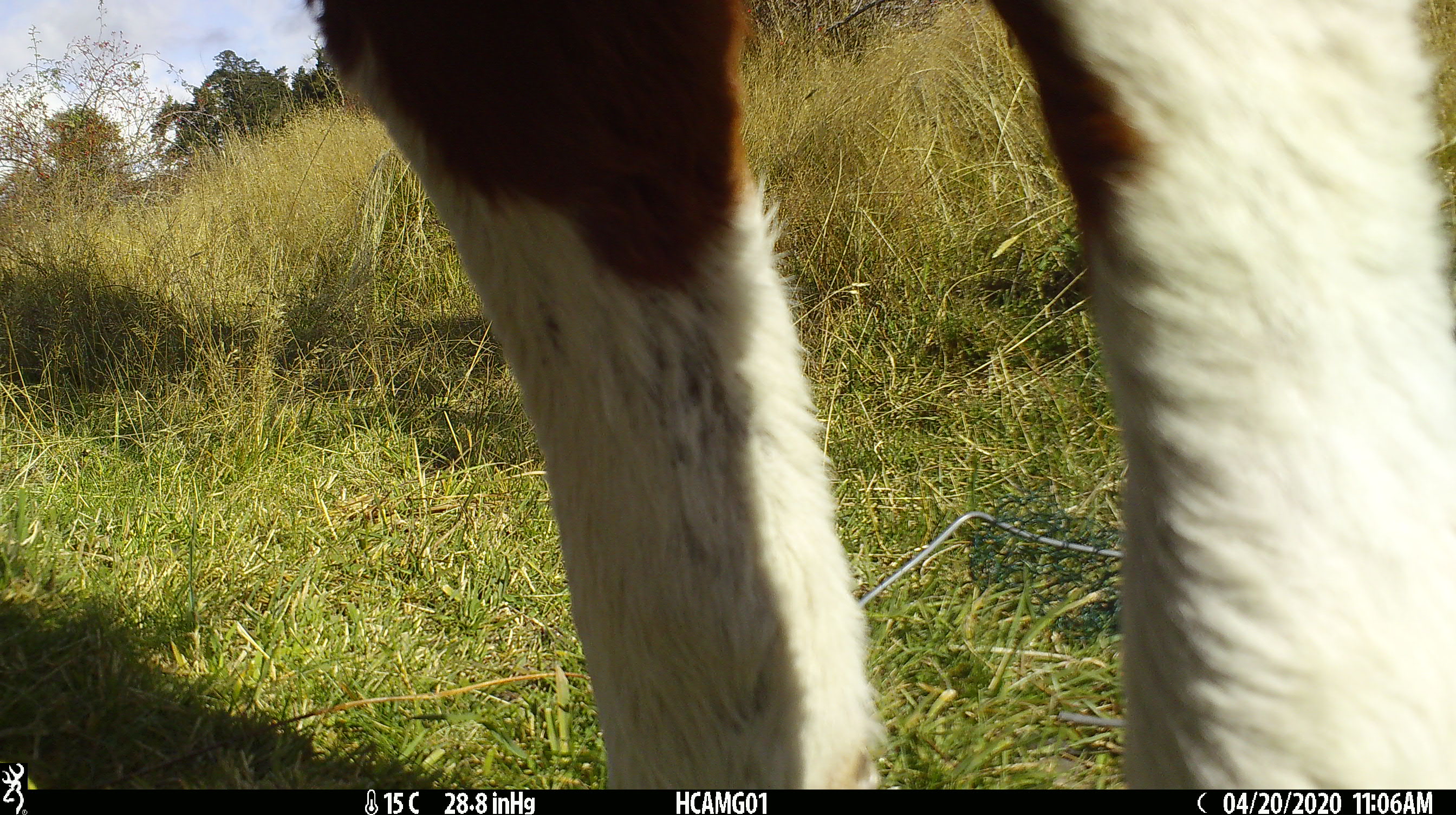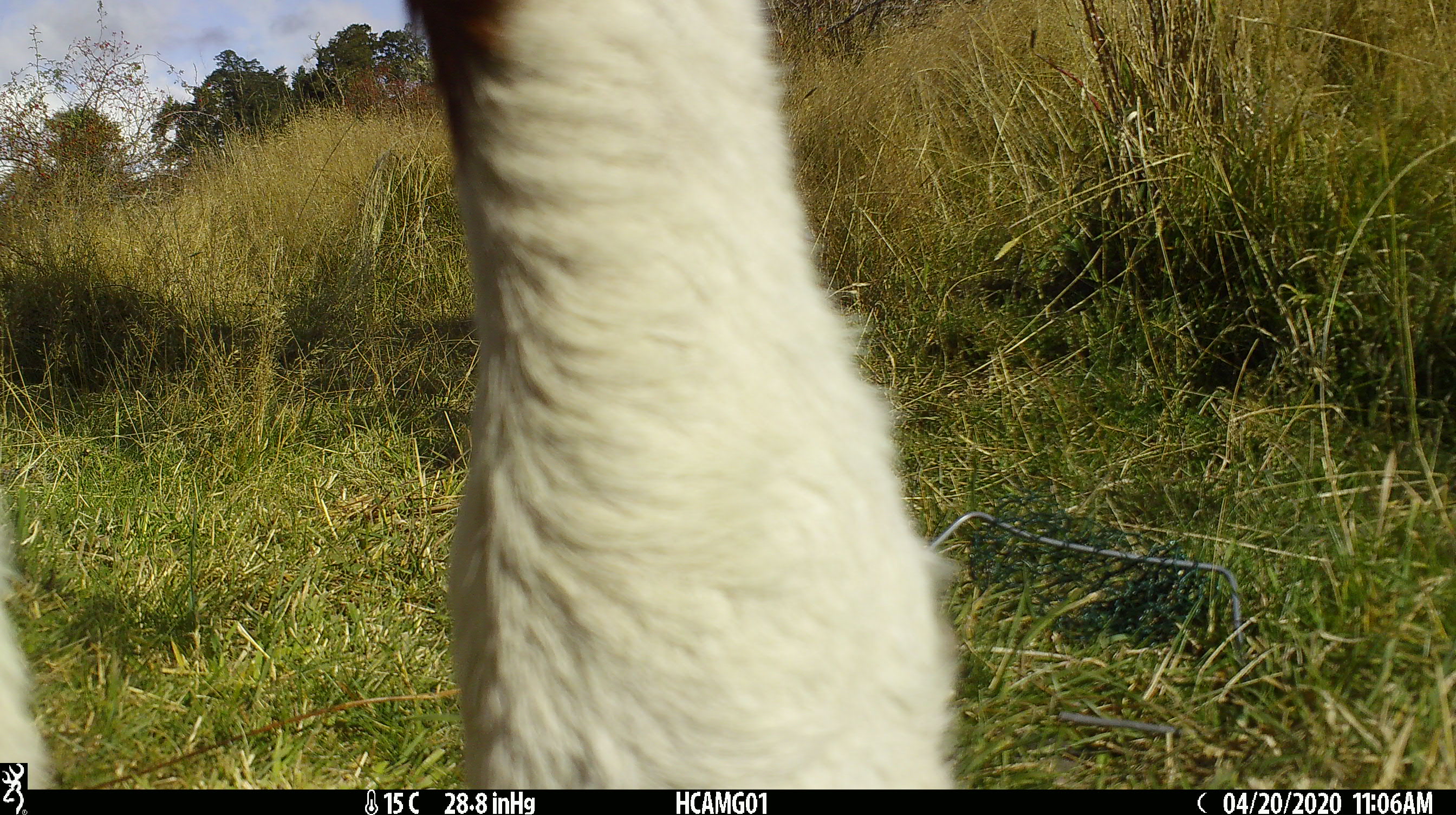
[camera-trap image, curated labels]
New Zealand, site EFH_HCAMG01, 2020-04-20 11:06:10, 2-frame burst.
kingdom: Animalia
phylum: Chordata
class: Mammalia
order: Artiodactyla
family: Bovidae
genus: Bos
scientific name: Bos taurus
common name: domestic cow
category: cow